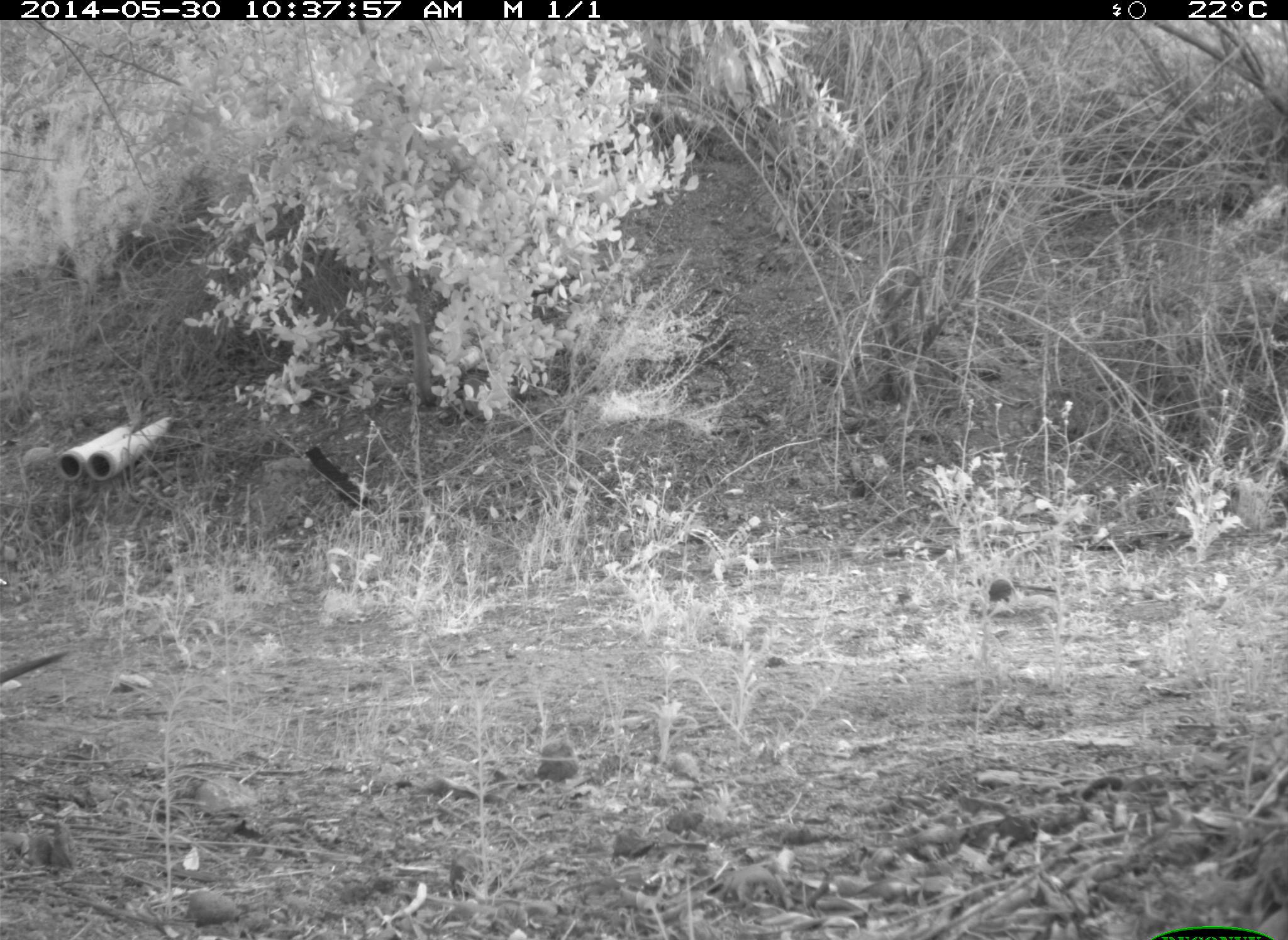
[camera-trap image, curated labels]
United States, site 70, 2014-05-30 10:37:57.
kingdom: Animalia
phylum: Chordata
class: Aves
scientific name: Aves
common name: bird